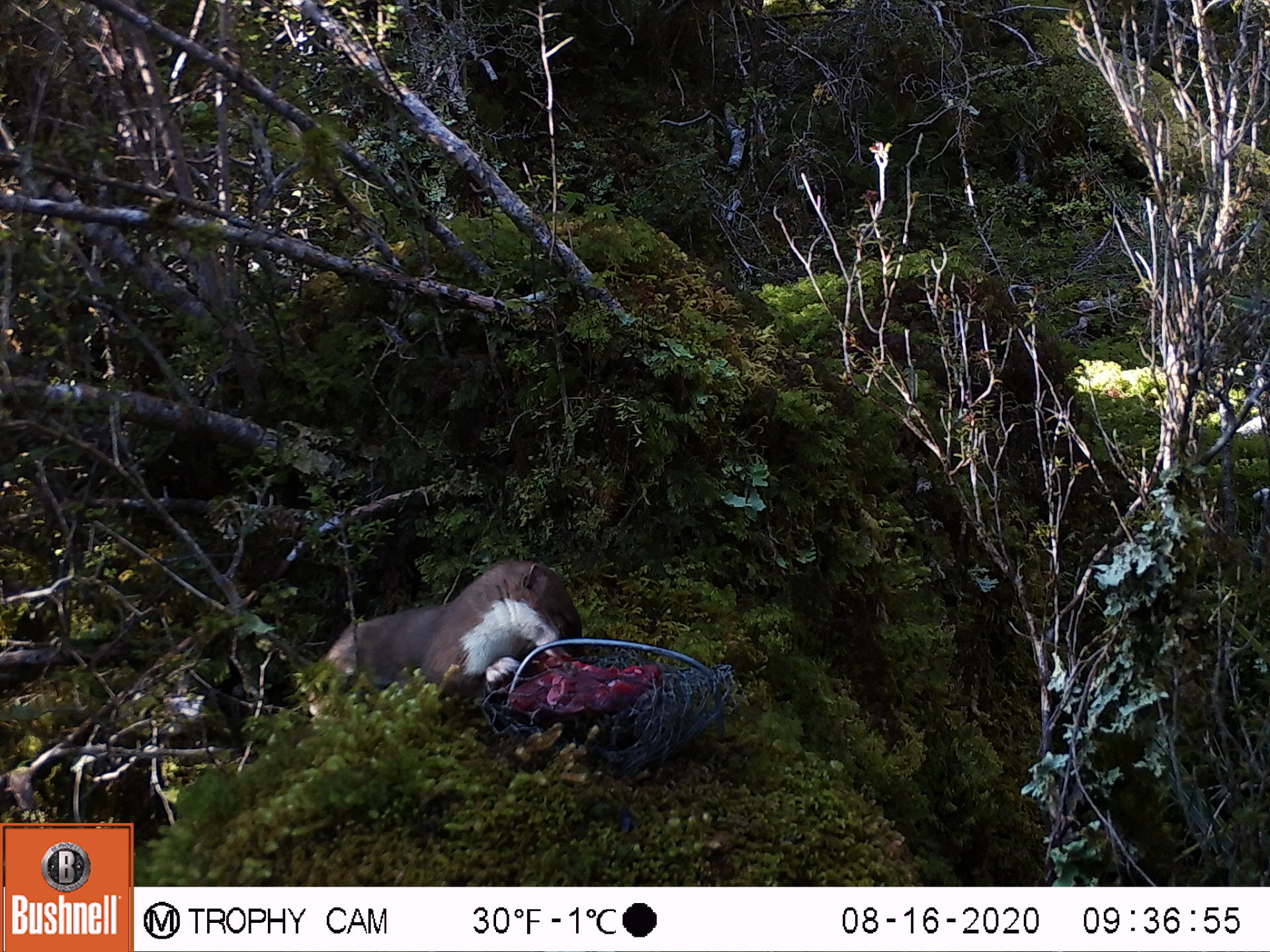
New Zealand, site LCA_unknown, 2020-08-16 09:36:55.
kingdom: Animalia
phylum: Chordata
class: Mammalia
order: Carnivora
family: Mustelidae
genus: Mustela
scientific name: Mustela erminea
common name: stoat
Stoat (Mustela erminea).